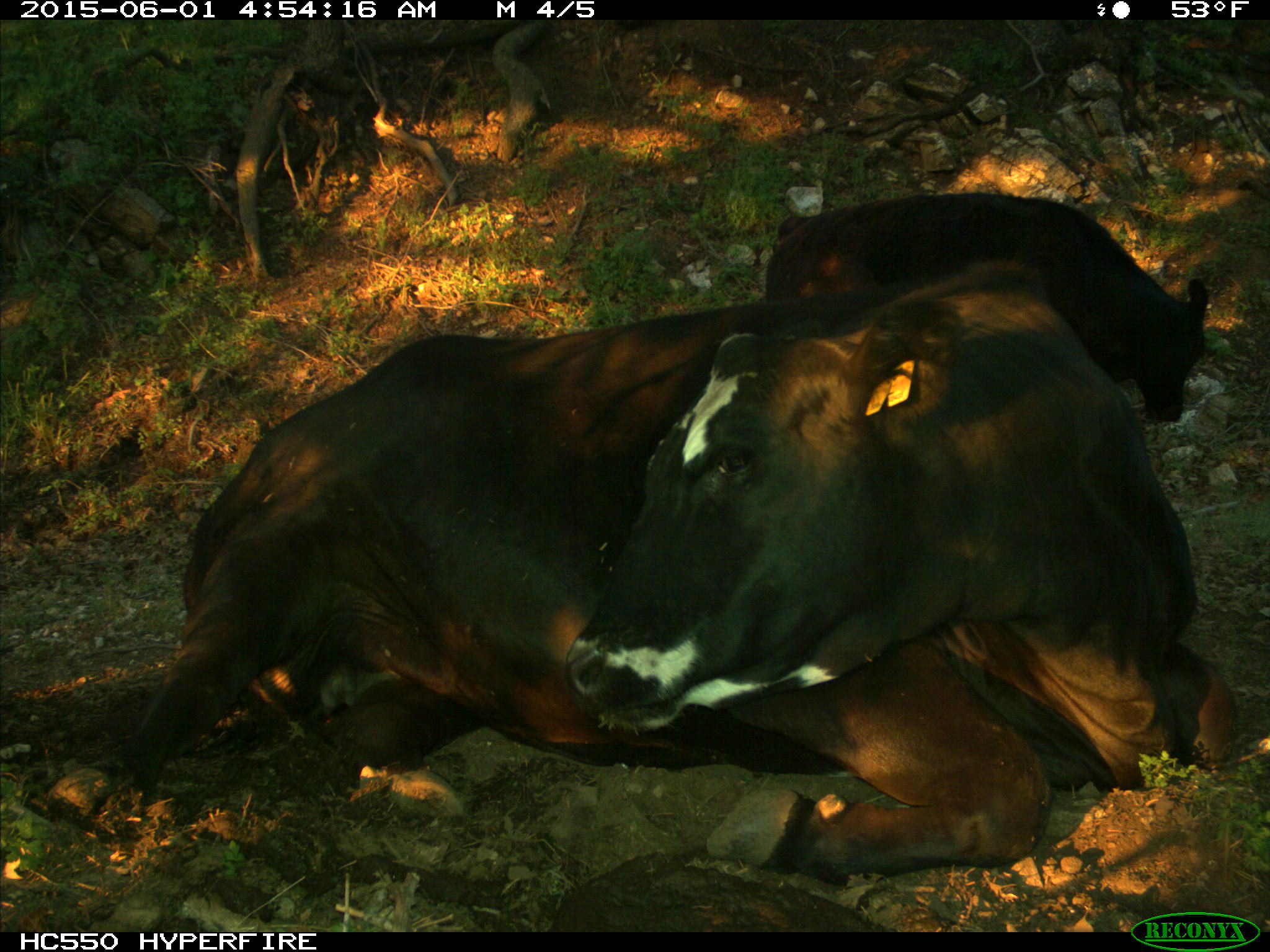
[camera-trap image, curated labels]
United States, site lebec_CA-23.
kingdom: Animalia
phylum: Chordata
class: Mammalia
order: Artiodactyla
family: Bovidae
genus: Bos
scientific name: Bos taurus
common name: domestic cow